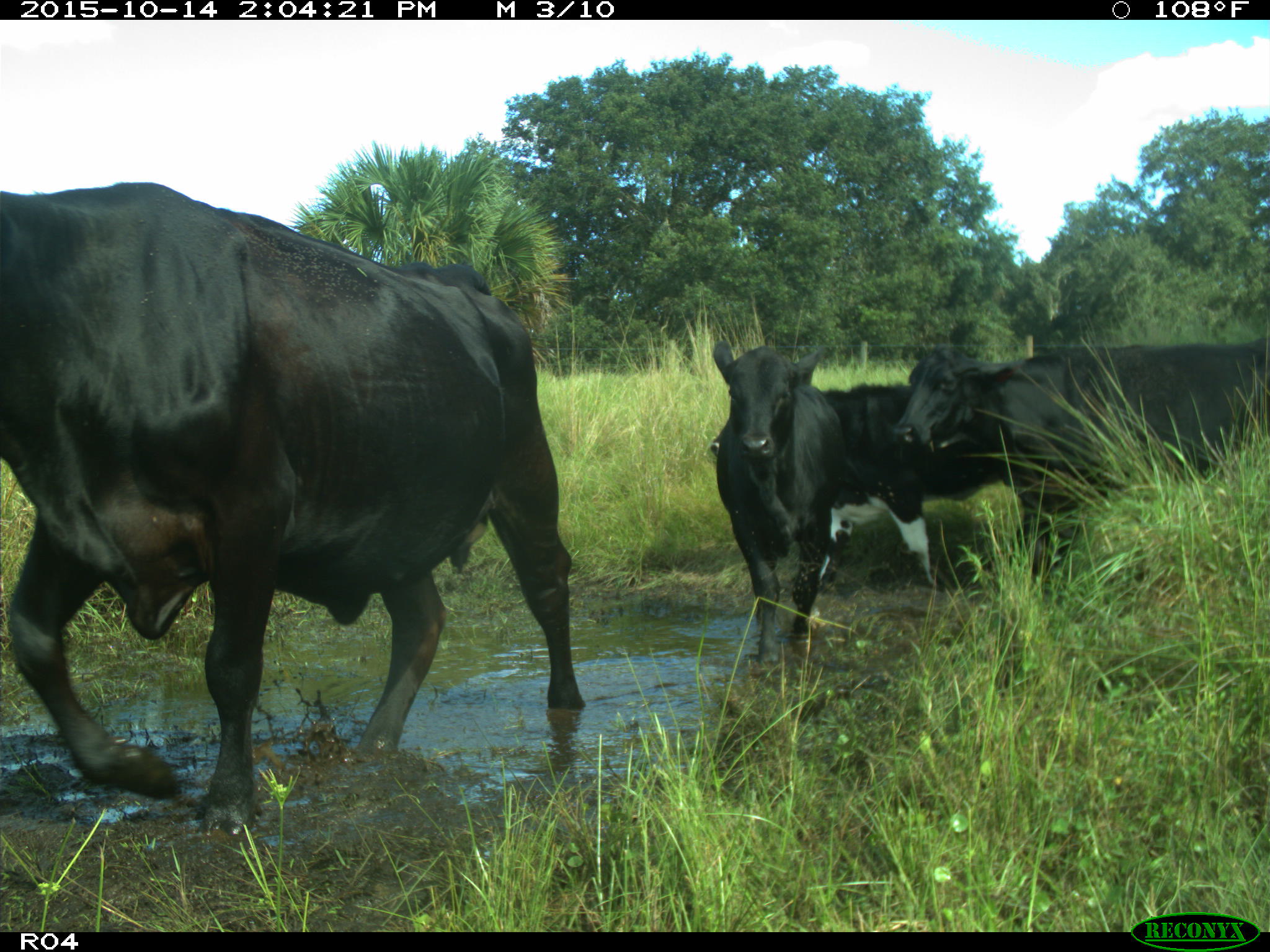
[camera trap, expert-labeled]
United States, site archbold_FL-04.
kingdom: Animalia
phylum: Chordata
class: Mammalia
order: Artiodactyla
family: Bovidae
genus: Bos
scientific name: Bos taurus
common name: domestic cow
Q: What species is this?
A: Bos taurus (domestic cow).